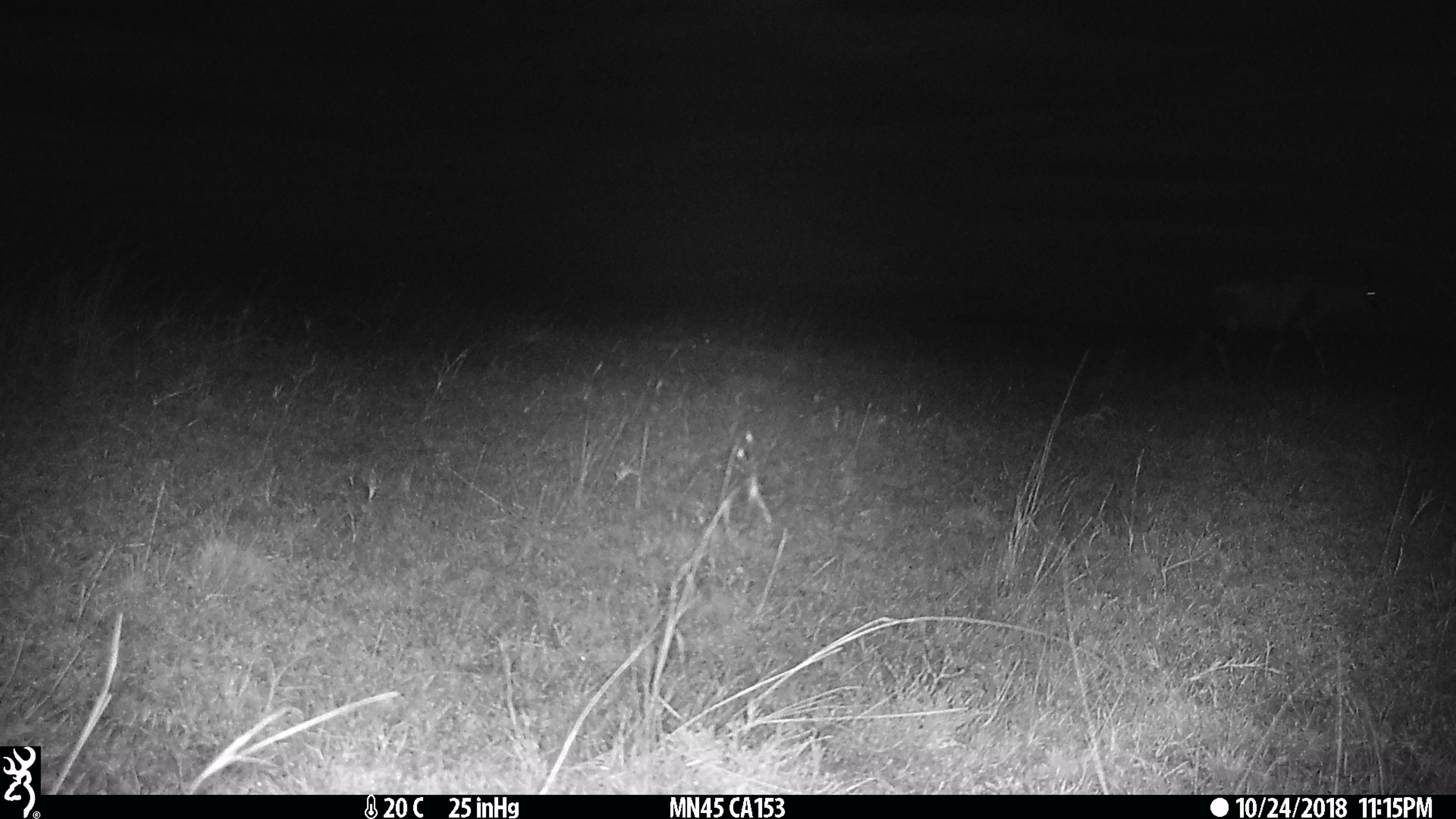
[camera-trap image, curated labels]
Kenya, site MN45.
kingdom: Animalia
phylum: Chordata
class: Mammalia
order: Artiodactyla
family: Bovidae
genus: Damaliscus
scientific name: Damaliscus lunatus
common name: topi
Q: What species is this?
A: Topi (Damaliscus lunatus).